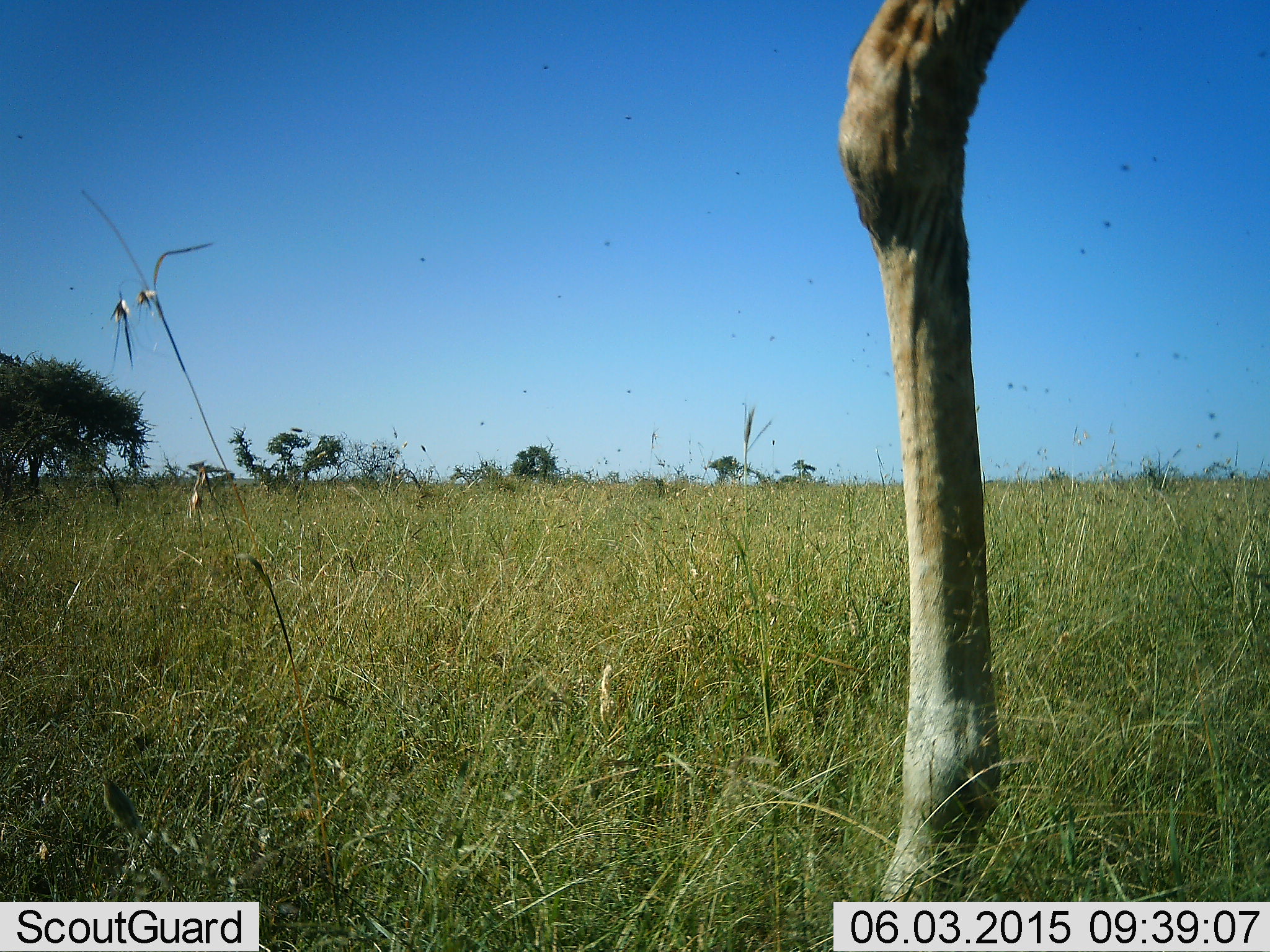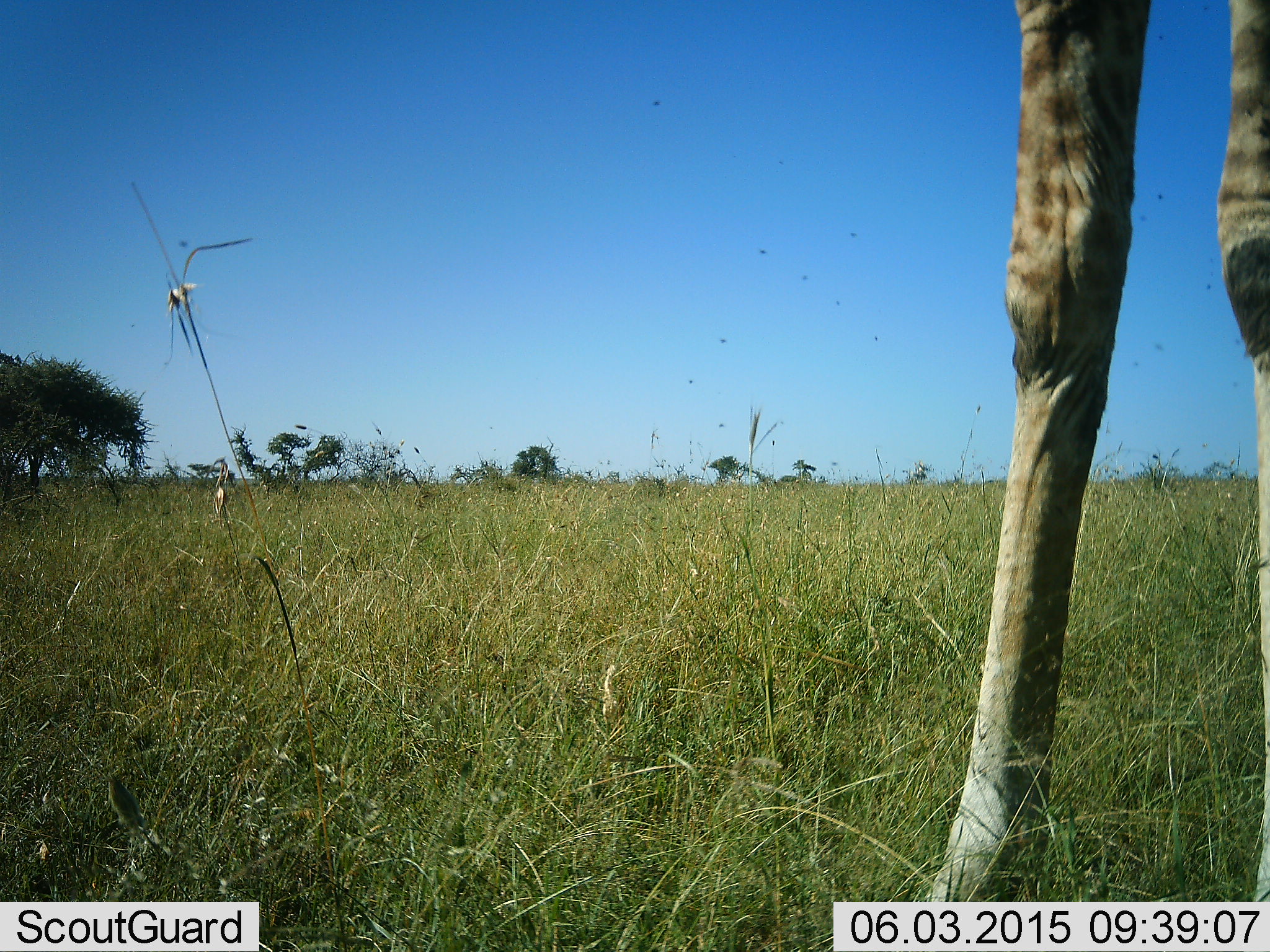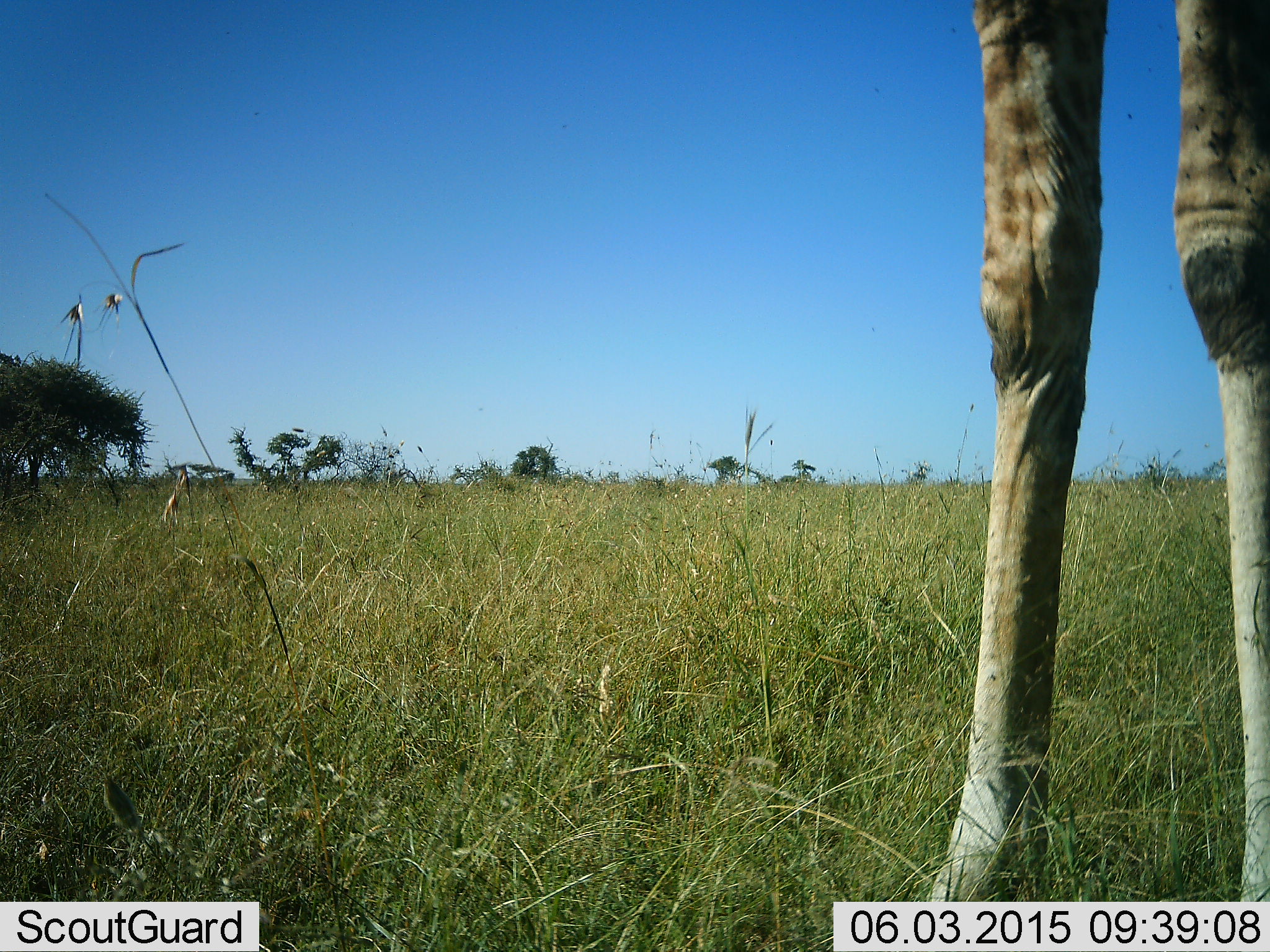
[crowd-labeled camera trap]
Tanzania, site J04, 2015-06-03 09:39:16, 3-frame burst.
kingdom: Animalia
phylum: Chordata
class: Mammalia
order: Artiodactyla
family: Giraffidae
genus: Giraffa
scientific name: Giraffa camelopardalis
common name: giraffe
Giraffe (Giraffa camelopardalis), count 1. Behavior (volunteer vote fractions): standing 82%, resting 0%, moving 18%, interacting 0%. Young present (vote fraction): 0%. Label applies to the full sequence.